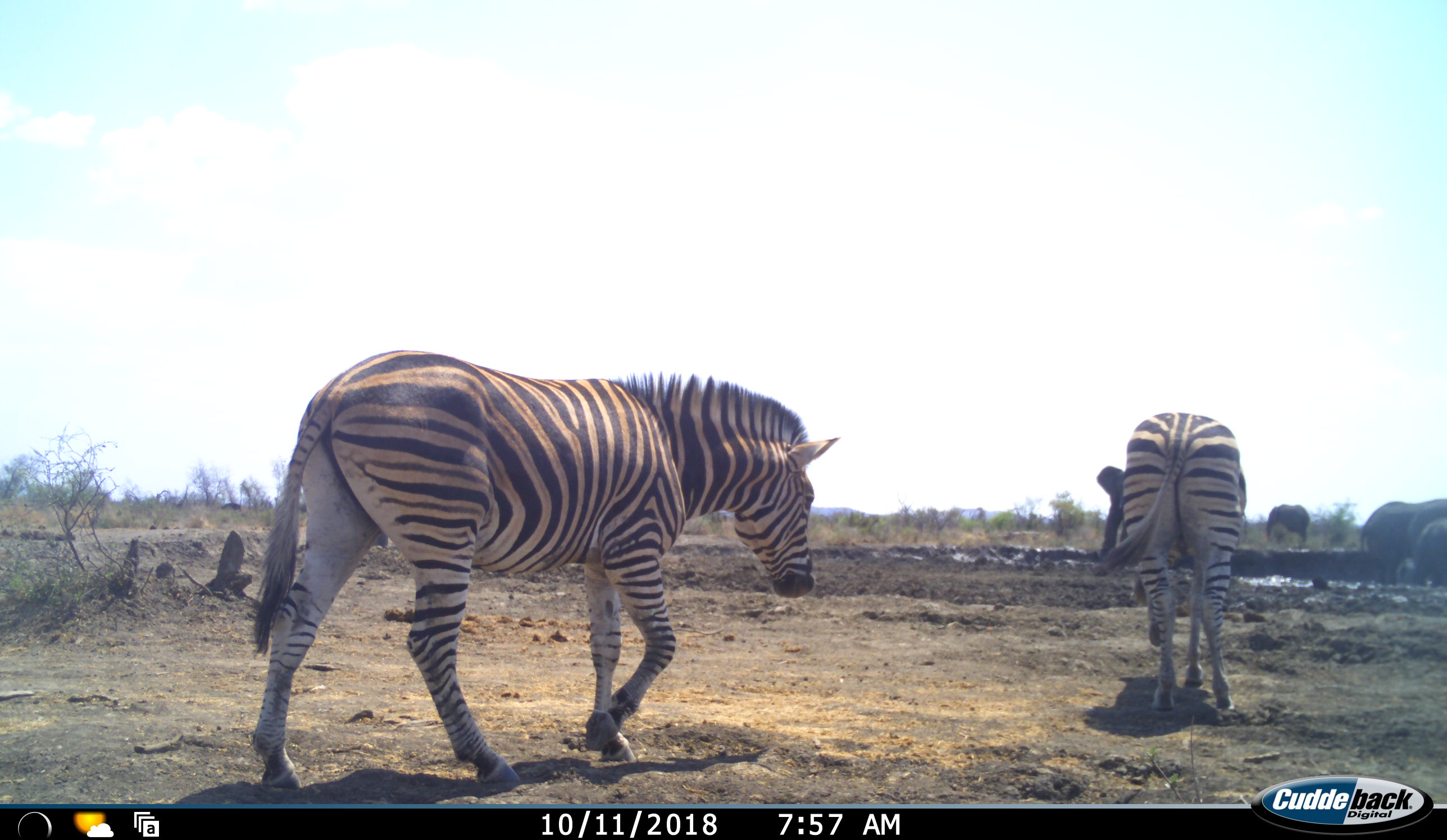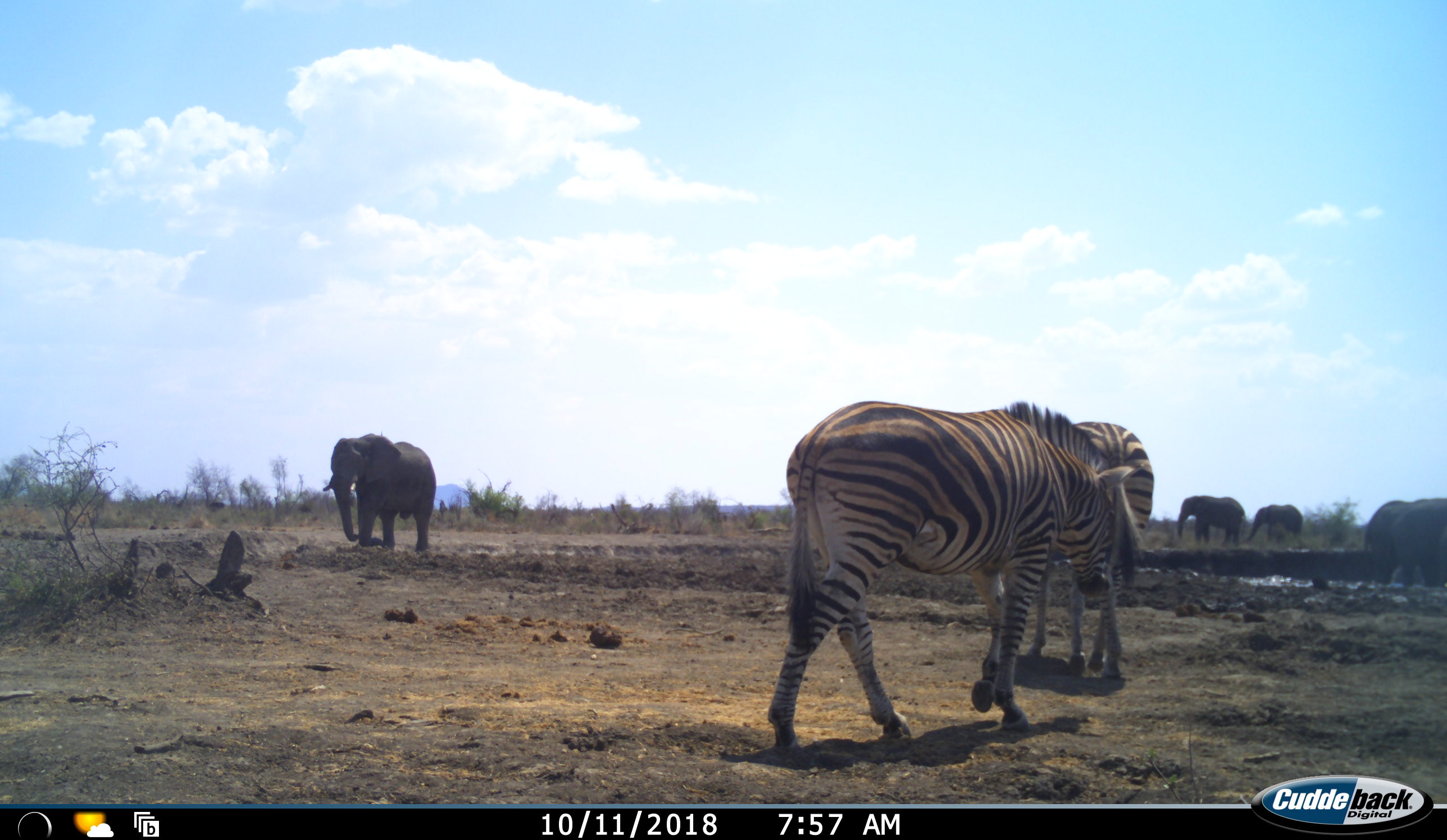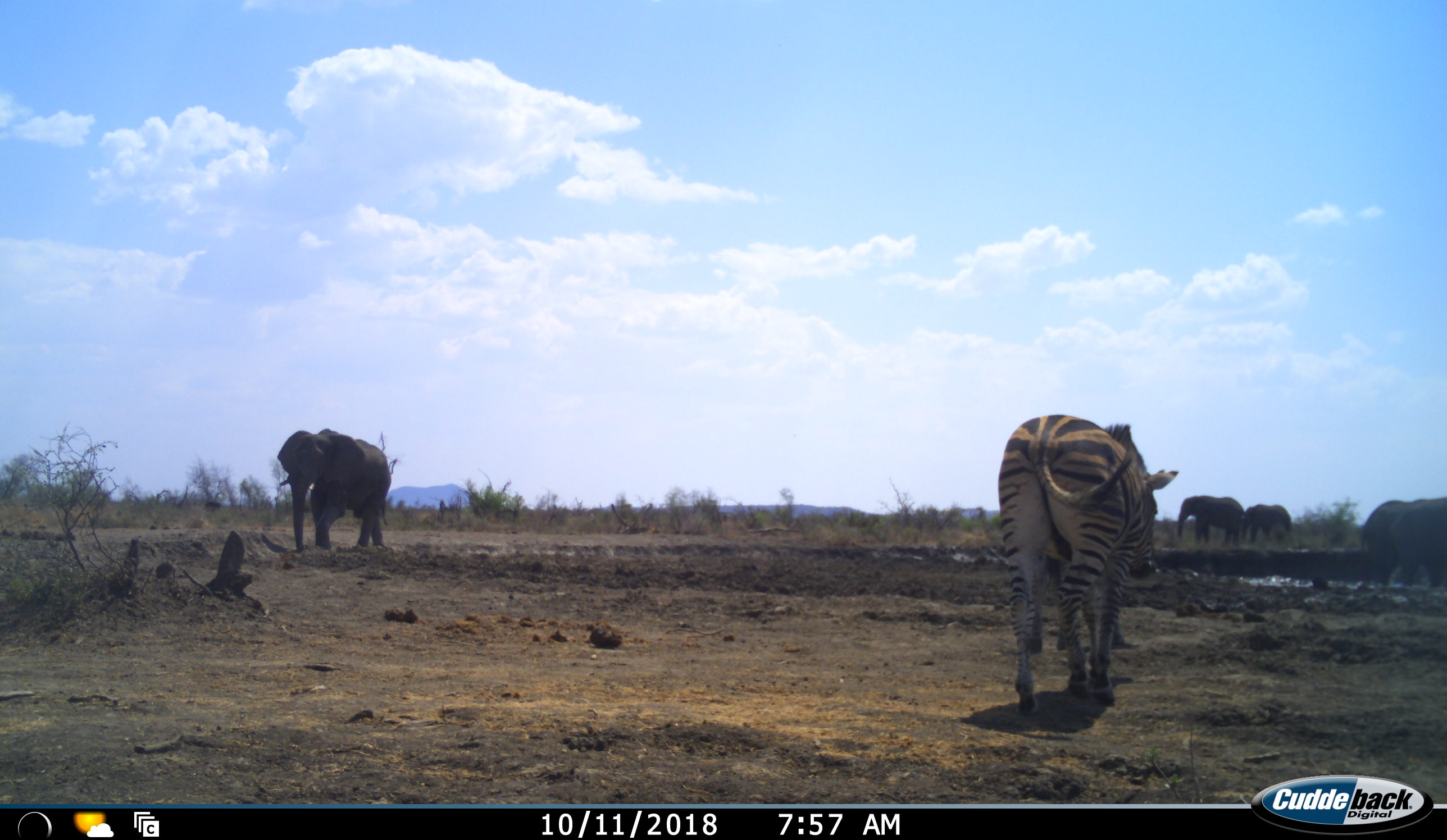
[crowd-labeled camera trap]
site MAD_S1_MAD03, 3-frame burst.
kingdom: Animalia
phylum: Chordata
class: Mammalia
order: Proboscidea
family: Elephantidae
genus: Loxodonta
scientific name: Loxodonta africana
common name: african bush elephant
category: elephant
Elephant (african bush elephant) (Loxodonta africana), count 5. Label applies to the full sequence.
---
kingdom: Animalia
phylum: Chordata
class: Mammalia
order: Perissodactyla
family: Equidae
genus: Equus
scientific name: Equus quagga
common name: plains zebra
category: zebraplains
Zebraplains (plains zebra) (Equus quagga), count 2. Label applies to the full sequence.